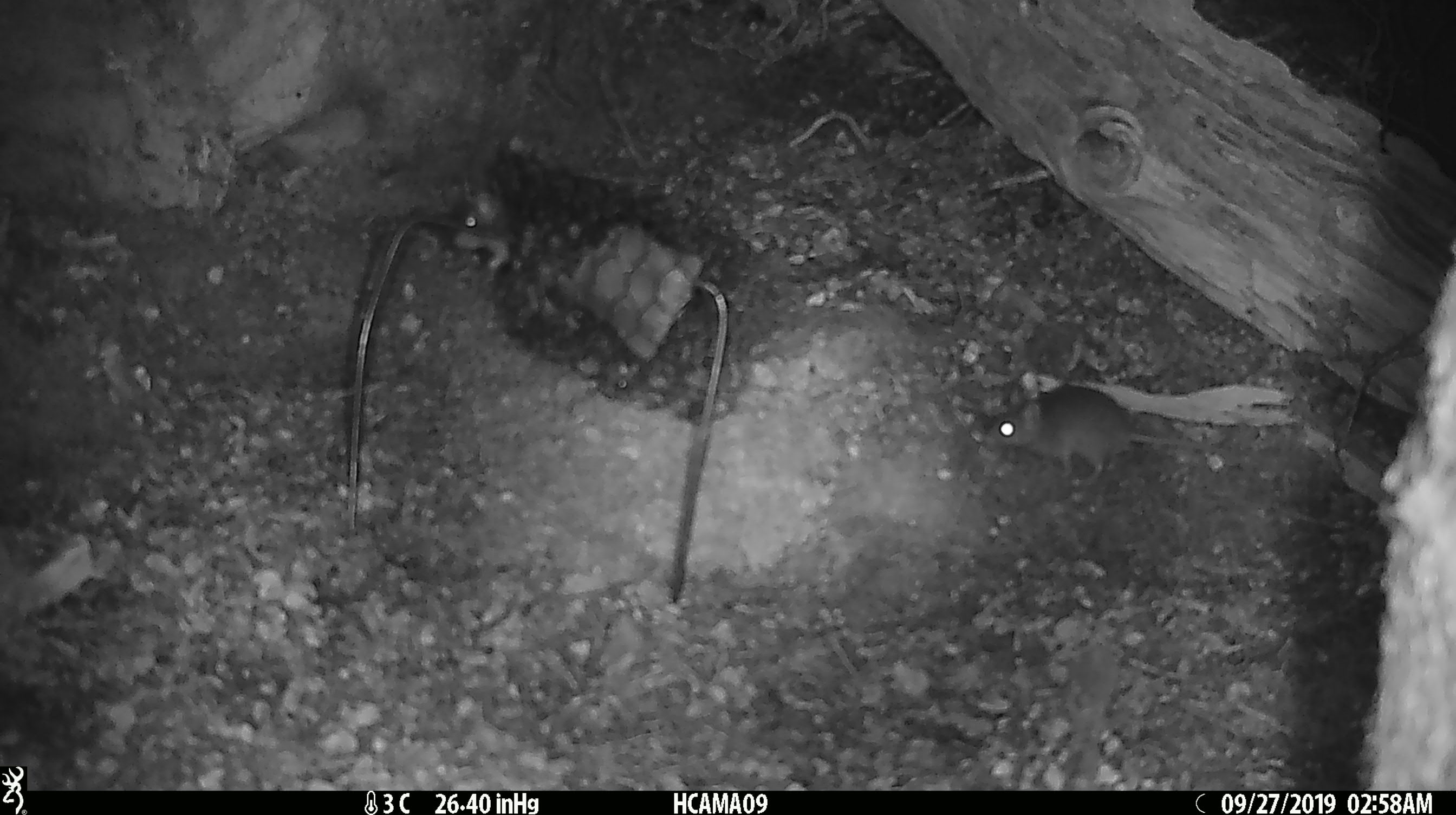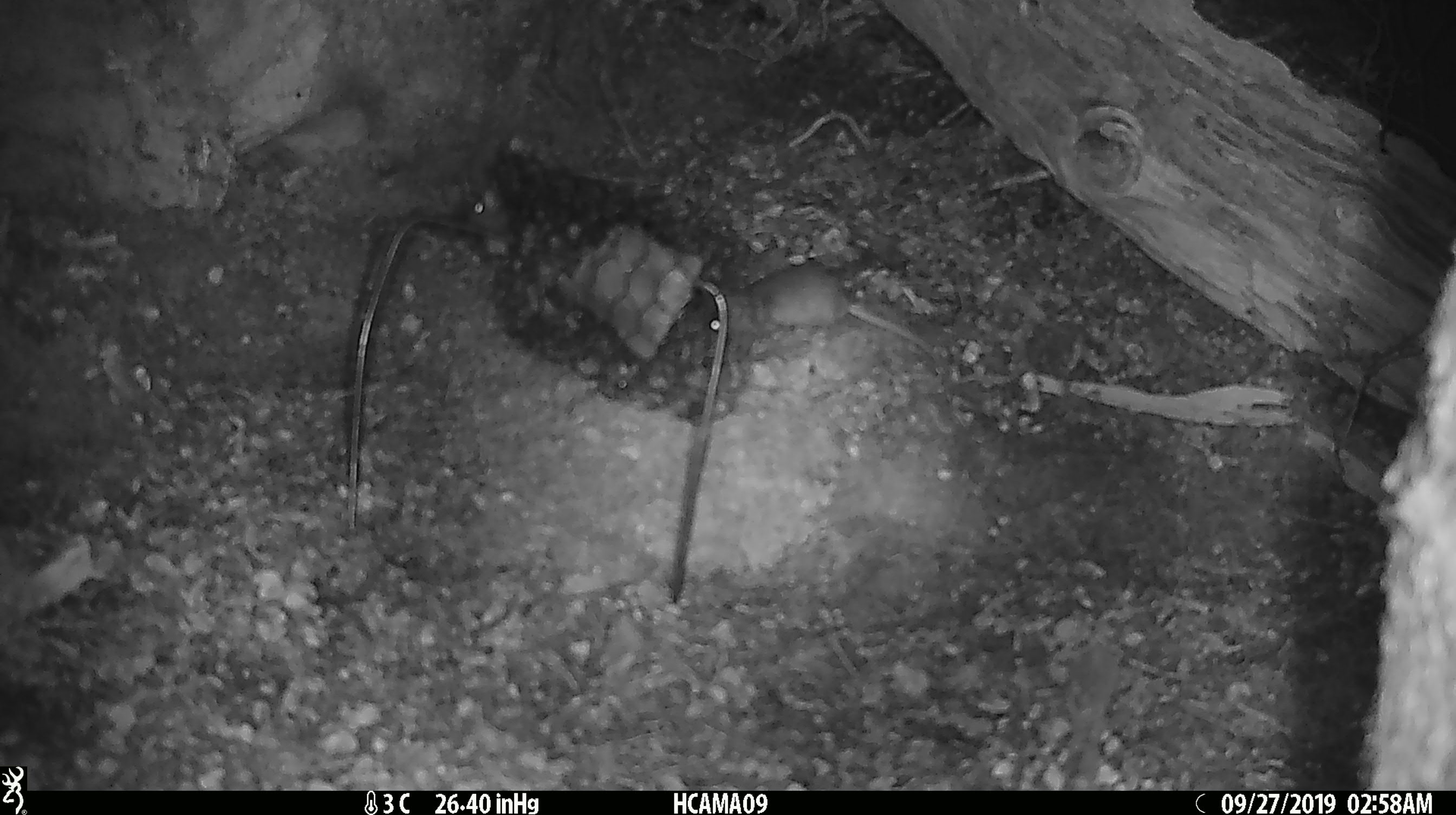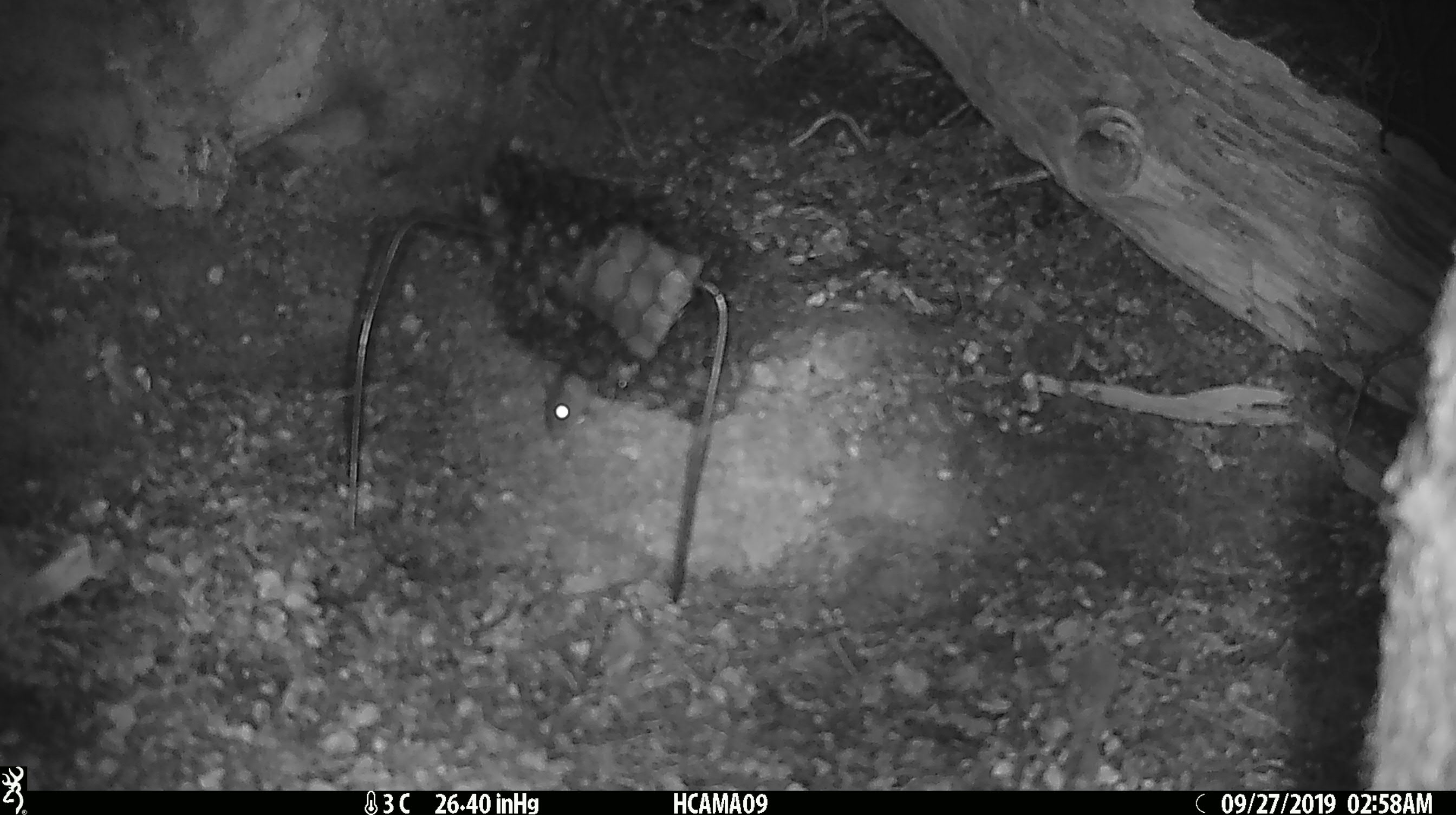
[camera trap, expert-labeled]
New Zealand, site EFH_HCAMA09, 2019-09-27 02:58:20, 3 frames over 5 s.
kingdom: Animalia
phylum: Chordata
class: Mammalia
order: Rodentia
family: Muridae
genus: Mus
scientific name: Mus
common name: mouse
Mouse (Mus).